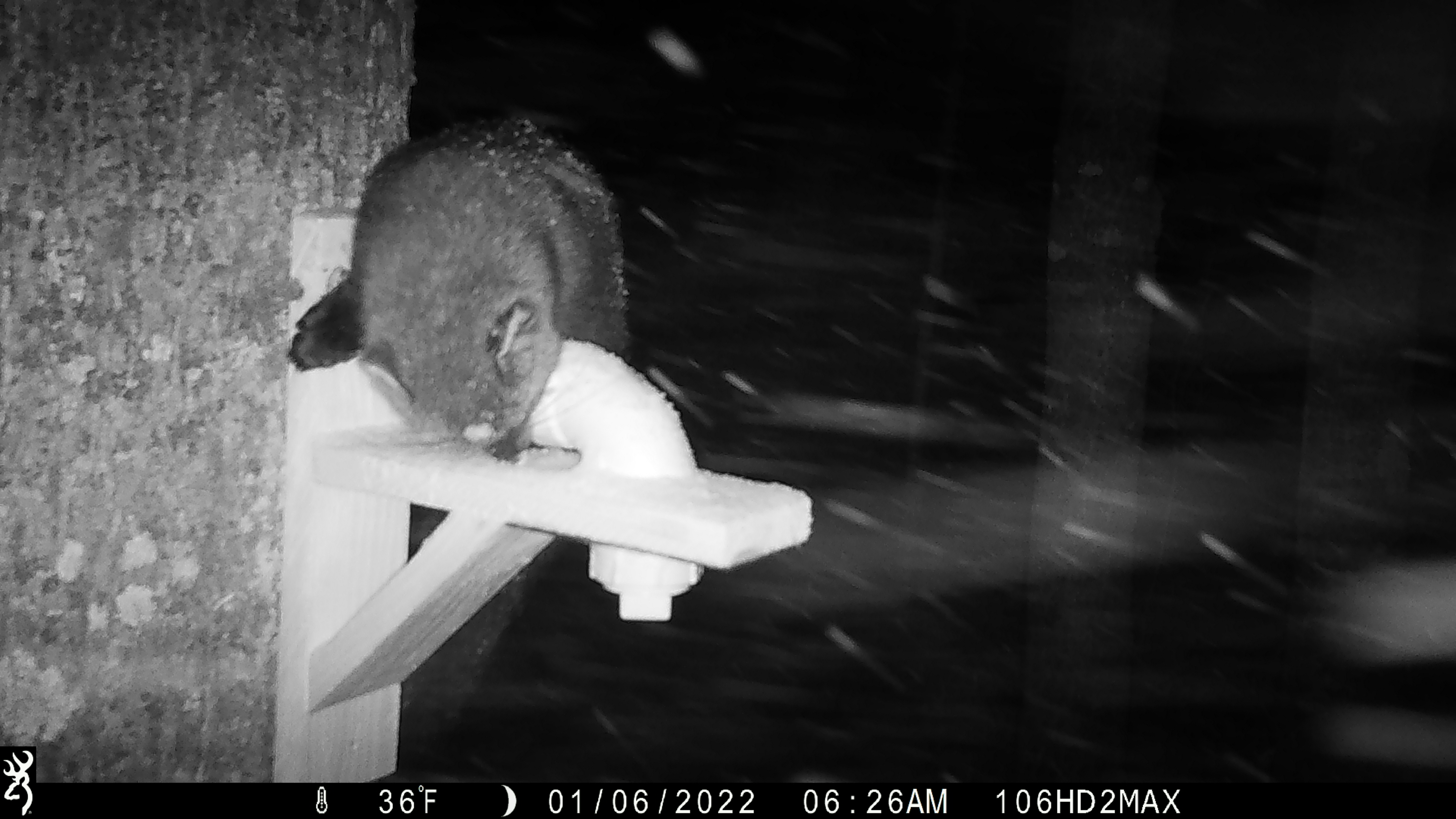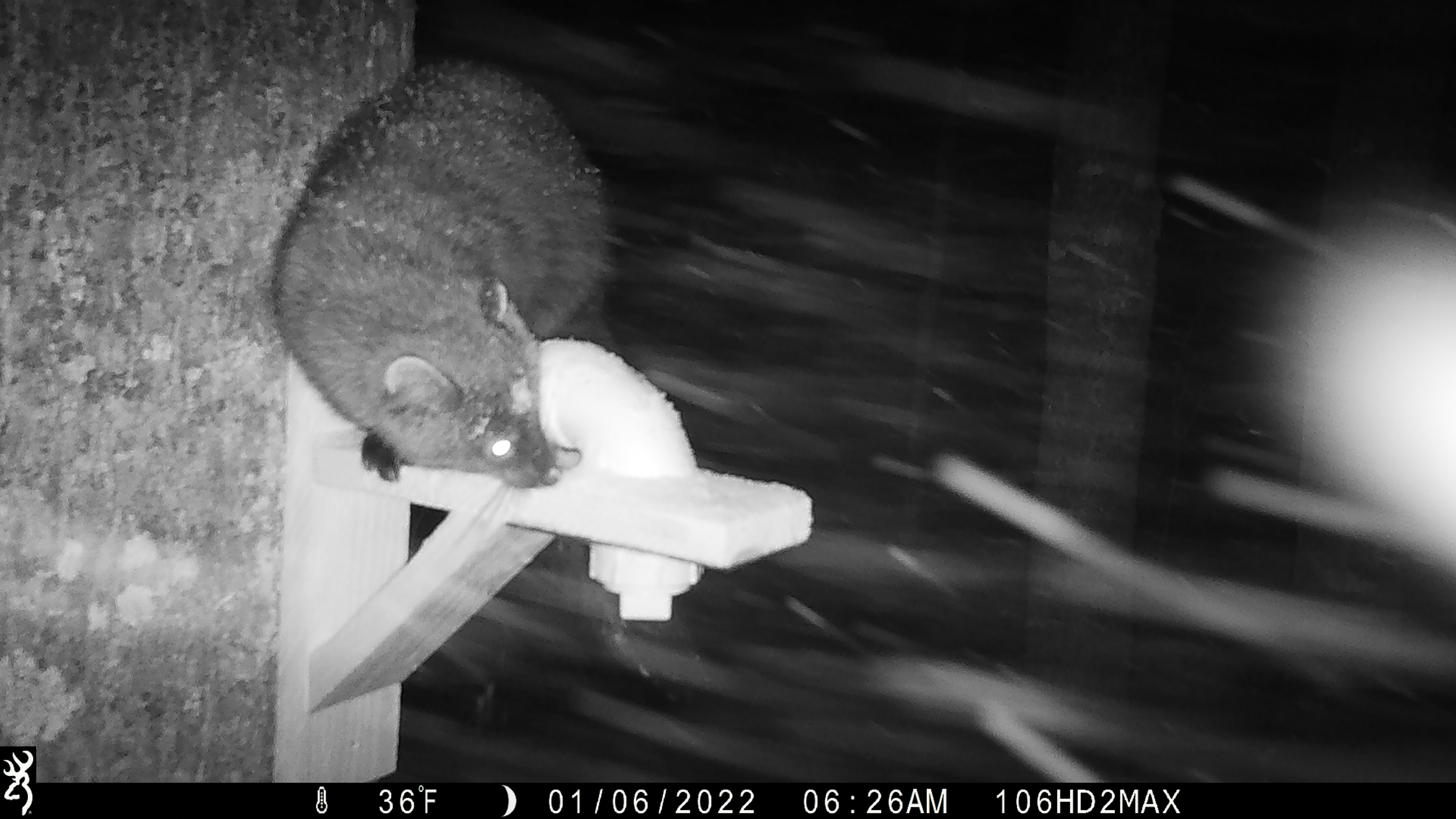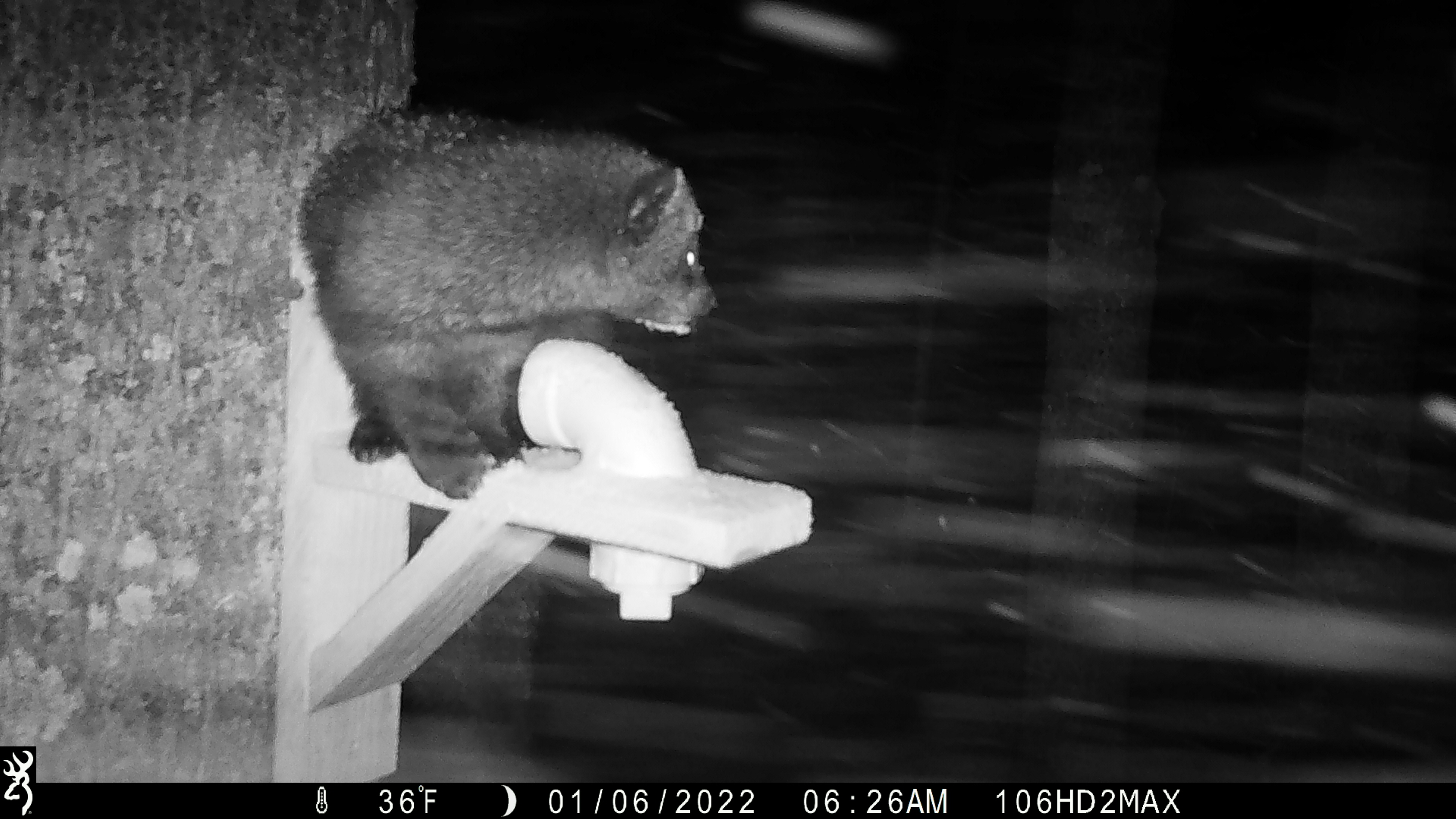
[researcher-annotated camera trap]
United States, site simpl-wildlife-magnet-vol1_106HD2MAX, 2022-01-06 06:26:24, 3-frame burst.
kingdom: Animalia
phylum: Chordata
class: Mammalia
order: Carnivora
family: Mustelidae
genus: Pekania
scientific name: Pekania pennanti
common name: fisher